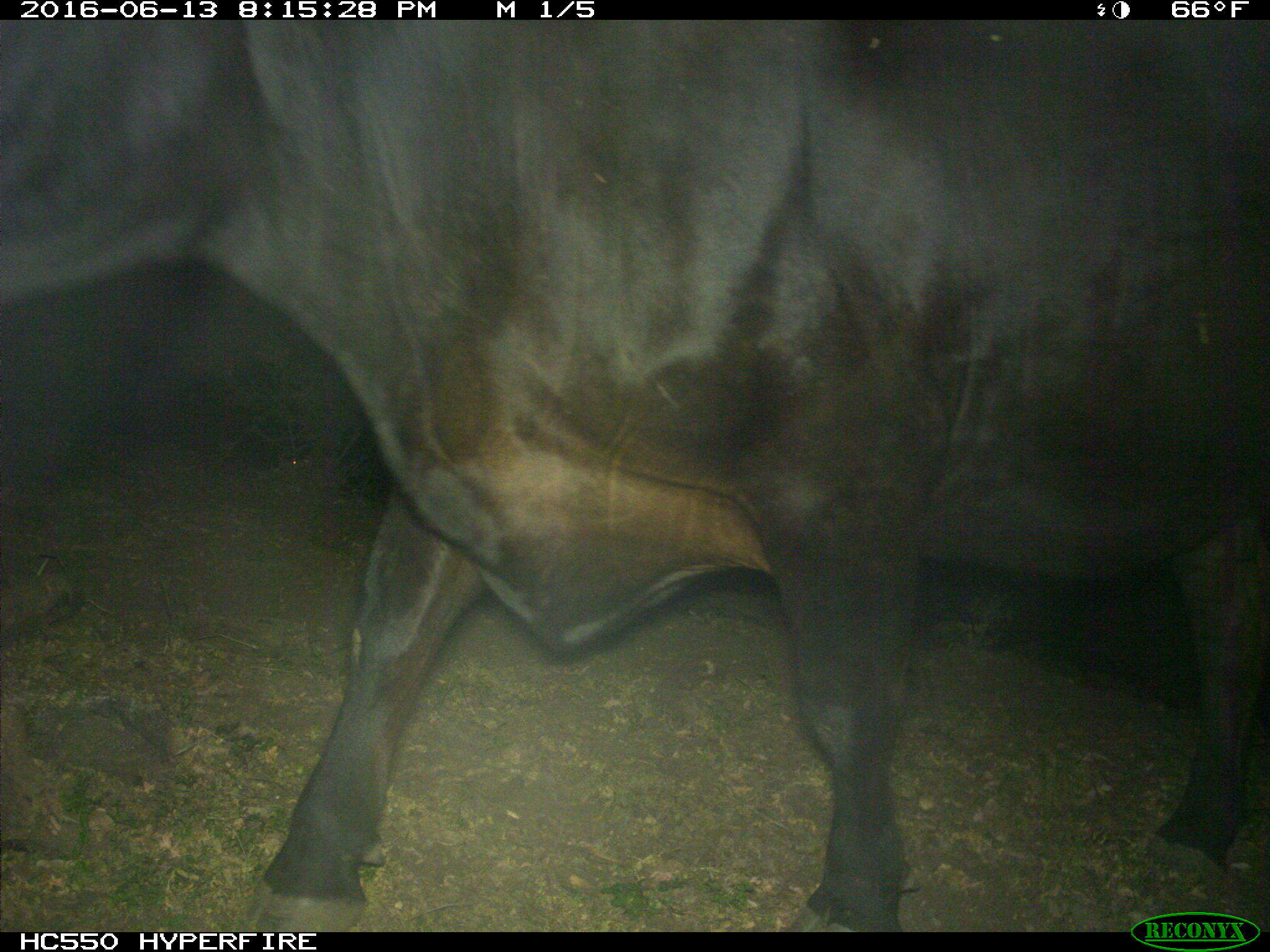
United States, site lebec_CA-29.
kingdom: Animalia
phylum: Chordata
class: Mammalia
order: Artiodactyla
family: Bovidae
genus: Bos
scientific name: Bos taurus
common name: domestic cow